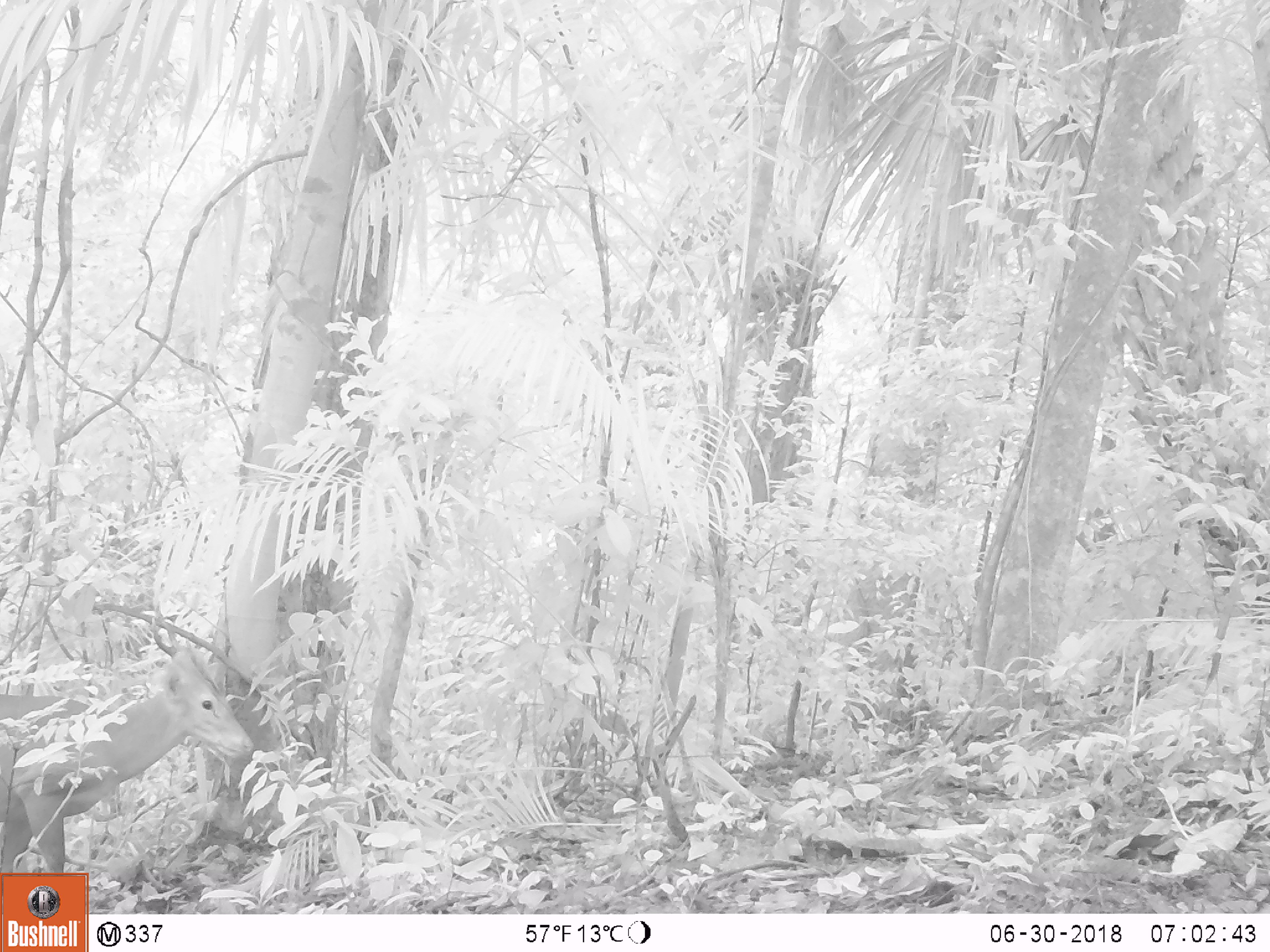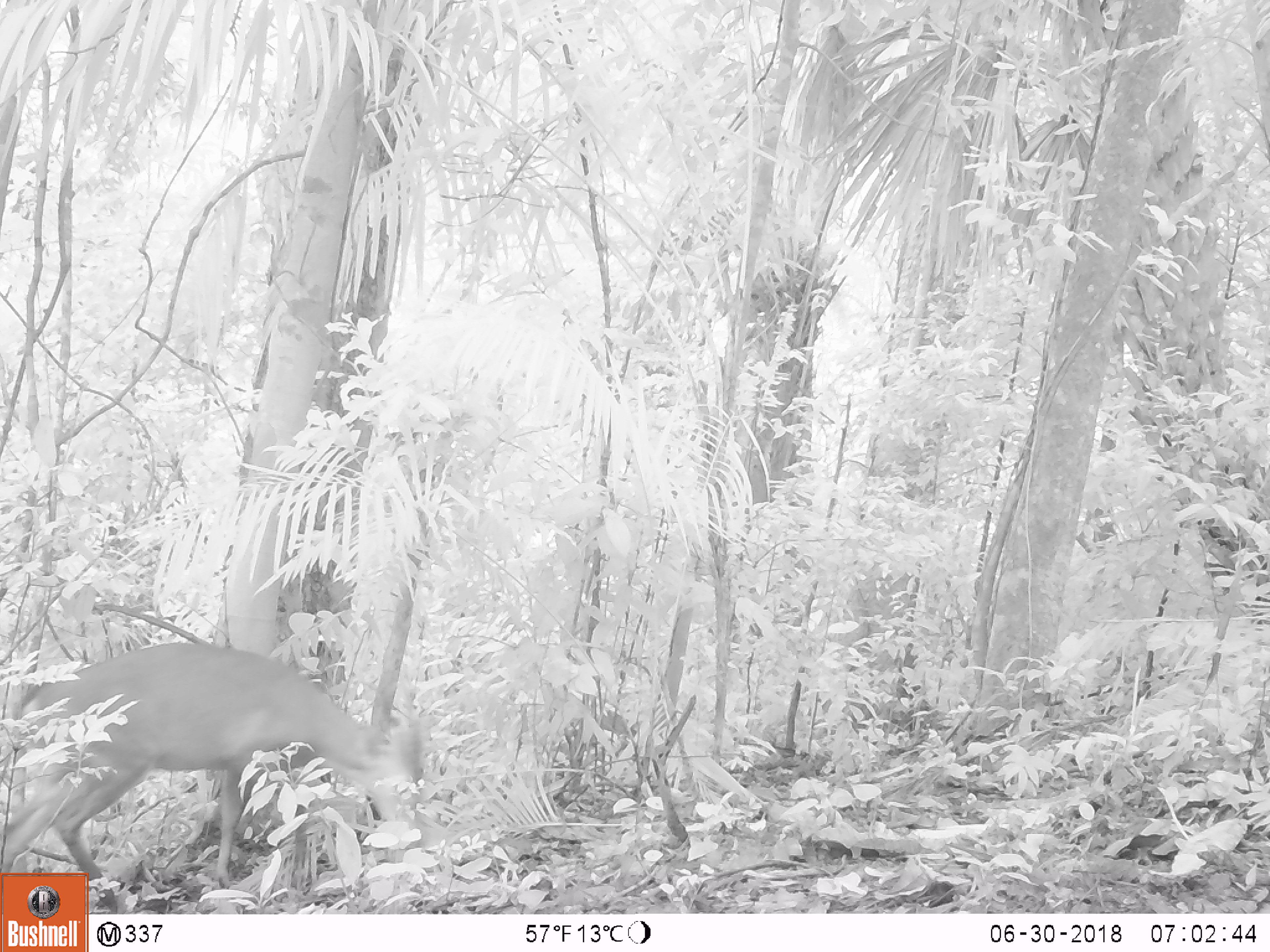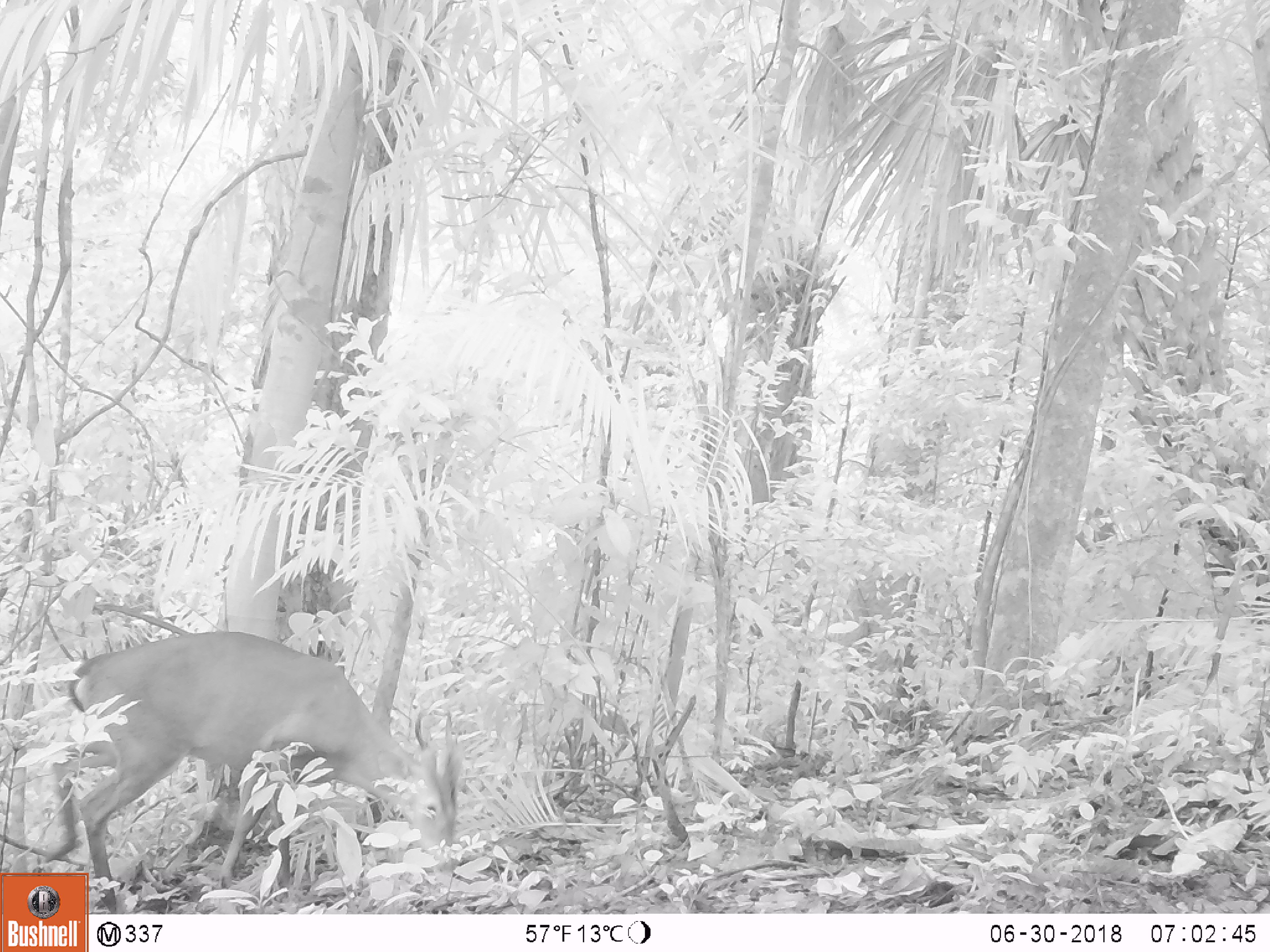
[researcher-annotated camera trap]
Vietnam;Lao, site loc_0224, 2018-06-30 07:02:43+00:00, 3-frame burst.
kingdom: Animalia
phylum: Chordata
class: Mammalia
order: Artiodactyla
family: Cervidae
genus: Muntiacus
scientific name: Muntiacus vuquangensis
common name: large-antlered muntjac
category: large antlered muntjac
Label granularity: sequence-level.